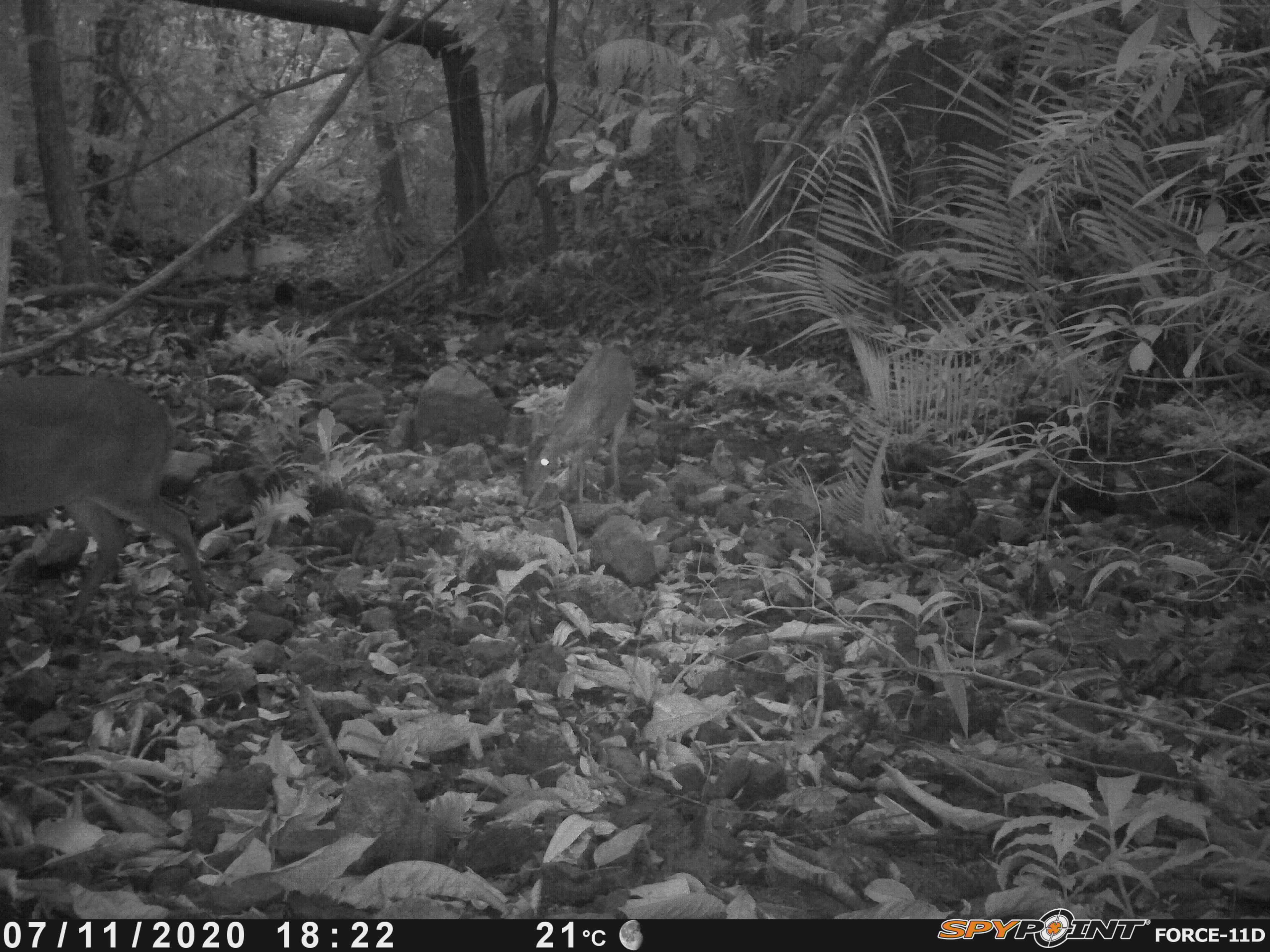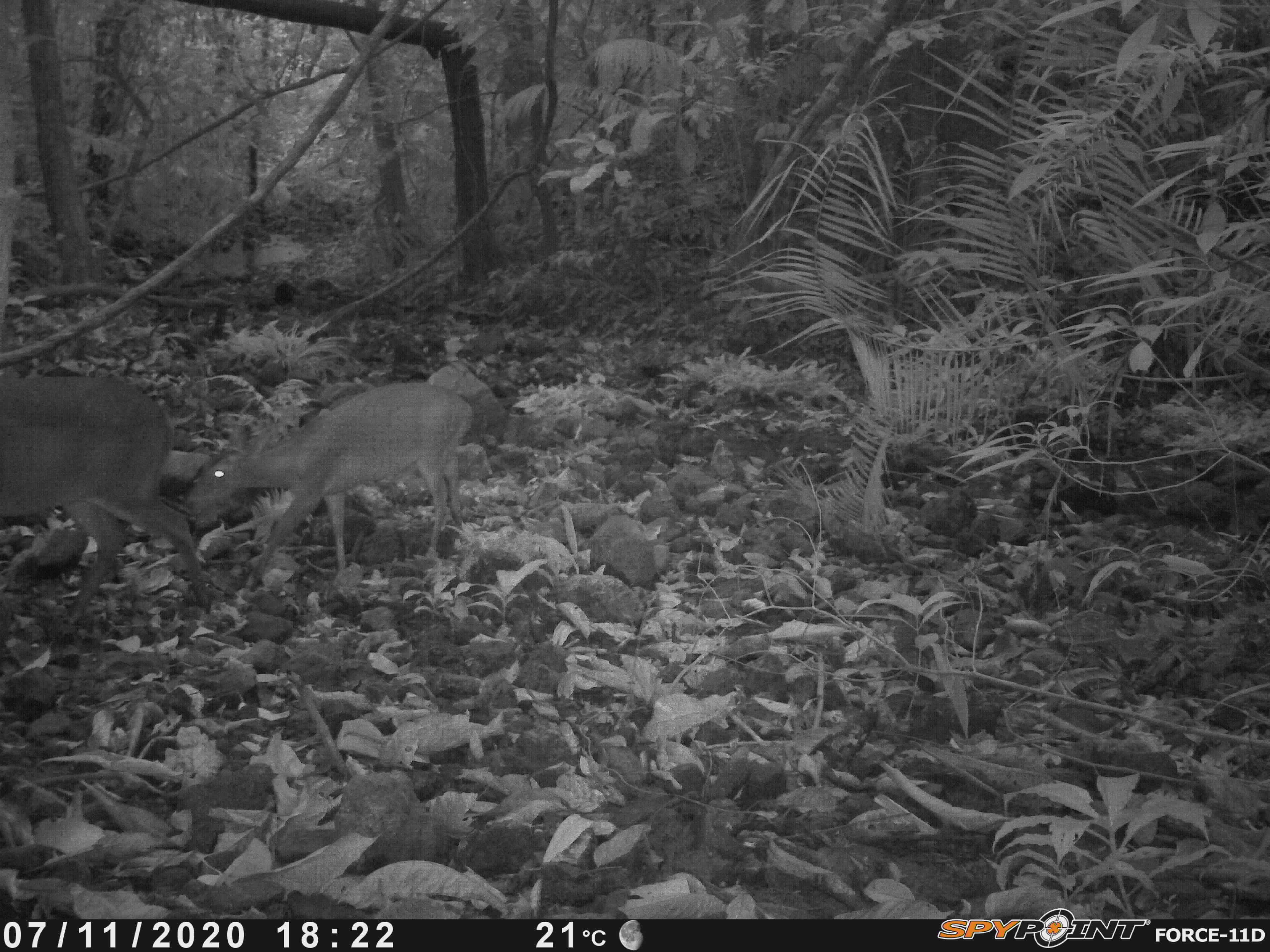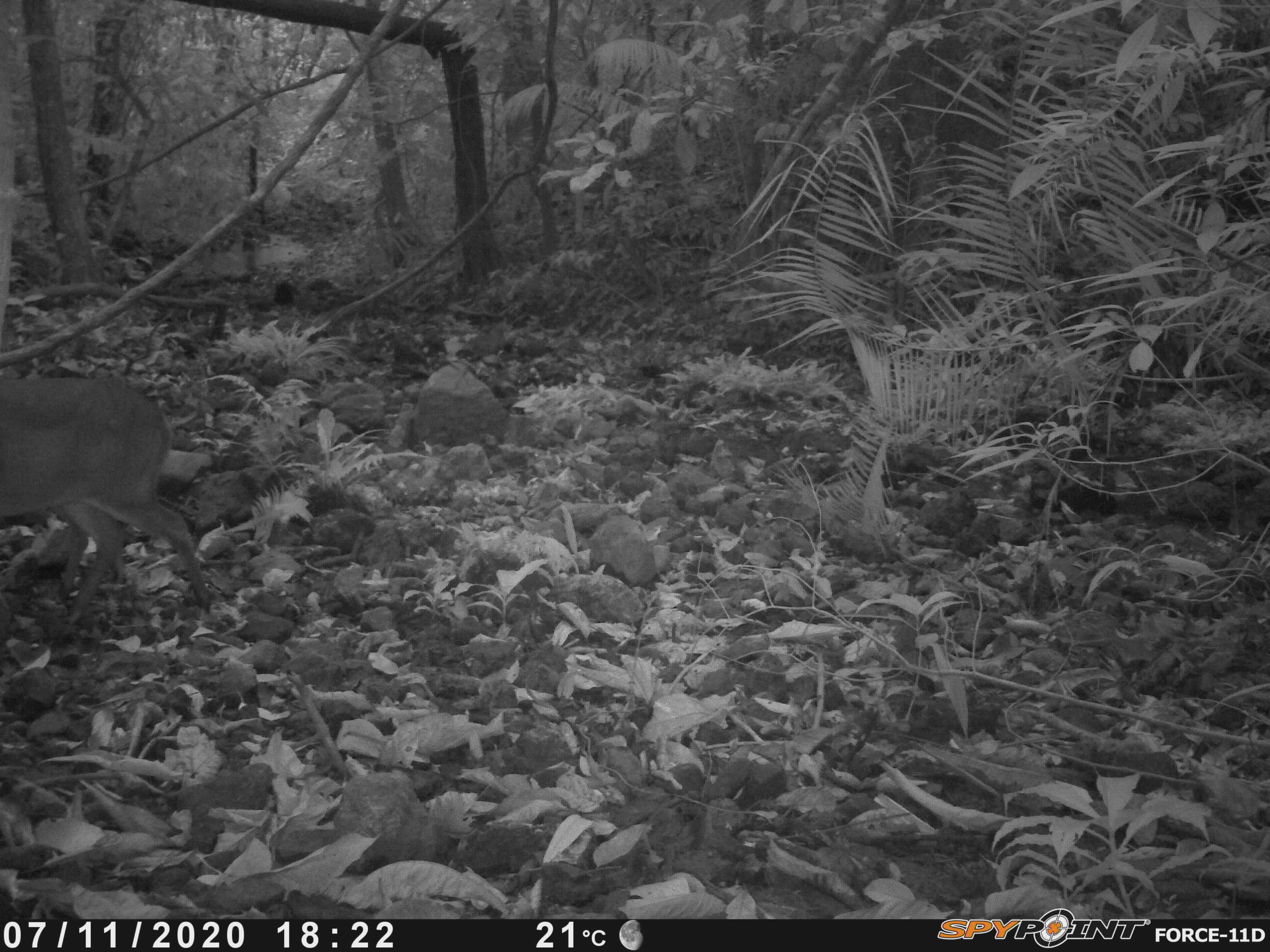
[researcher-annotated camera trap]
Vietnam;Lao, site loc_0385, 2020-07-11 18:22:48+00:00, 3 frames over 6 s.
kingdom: Animalia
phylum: Chordata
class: Mammalia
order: Artiodactyla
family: Cervidae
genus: Muntiacus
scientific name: Muntiacus vuquangensis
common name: large-antlered muntjac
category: large antlered muntjac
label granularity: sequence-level